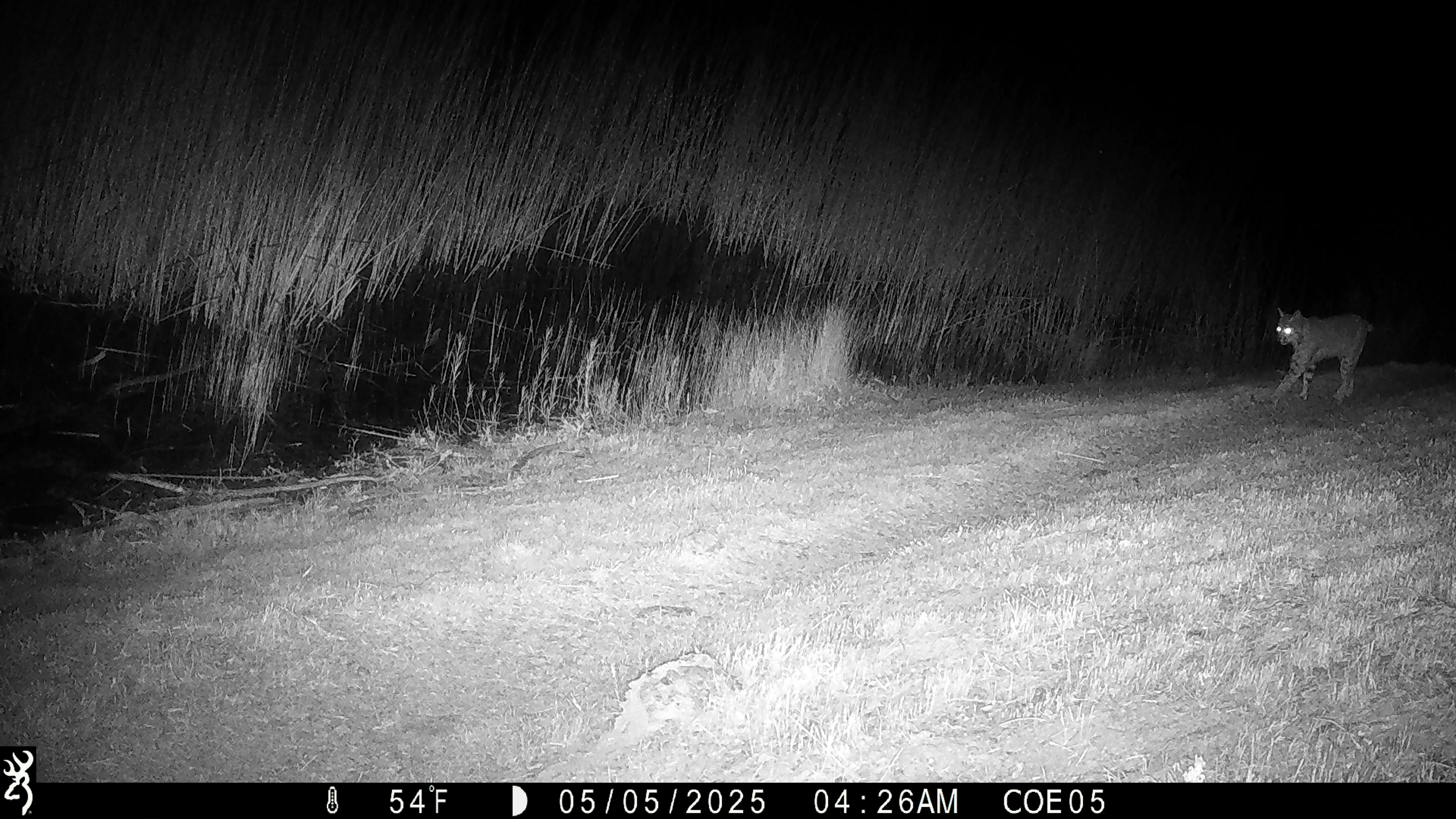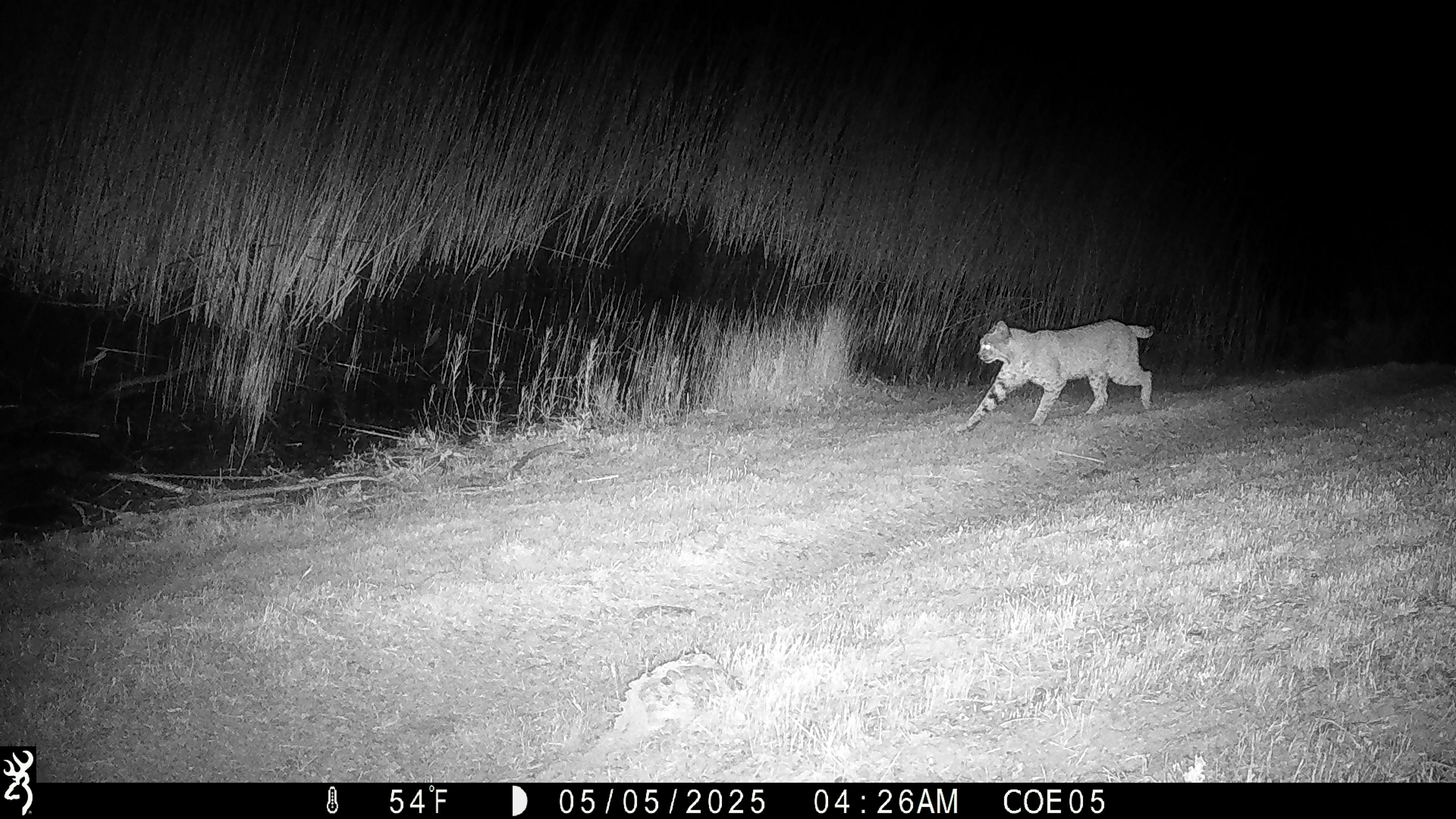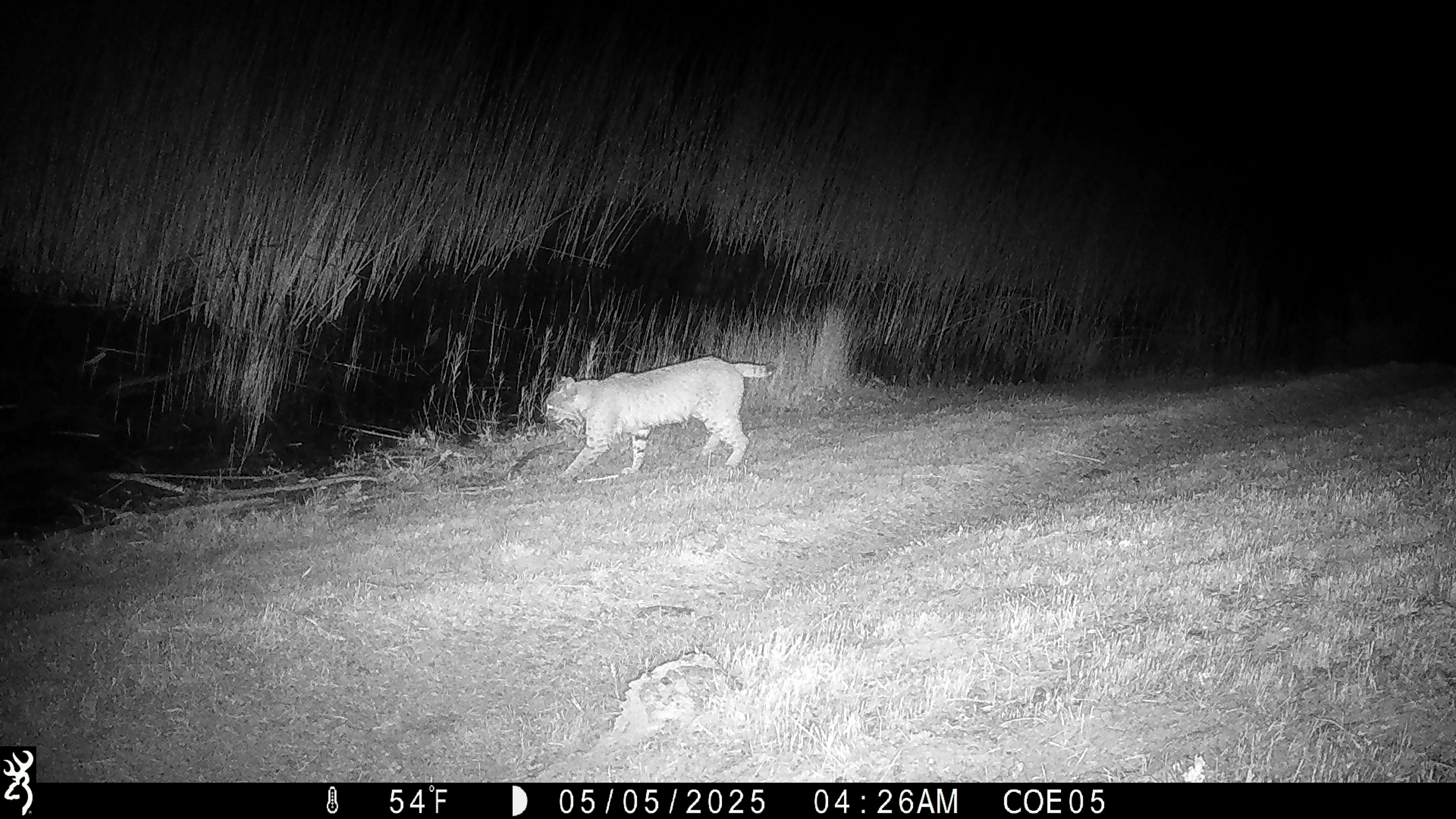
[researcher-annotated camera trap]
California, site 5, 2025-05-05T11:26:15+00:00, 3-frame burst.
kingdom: Animalia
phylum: Chordata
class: Mammalia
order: Carnivora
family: Felidae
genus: Lynx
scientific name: Lynx rufus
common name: bobcat